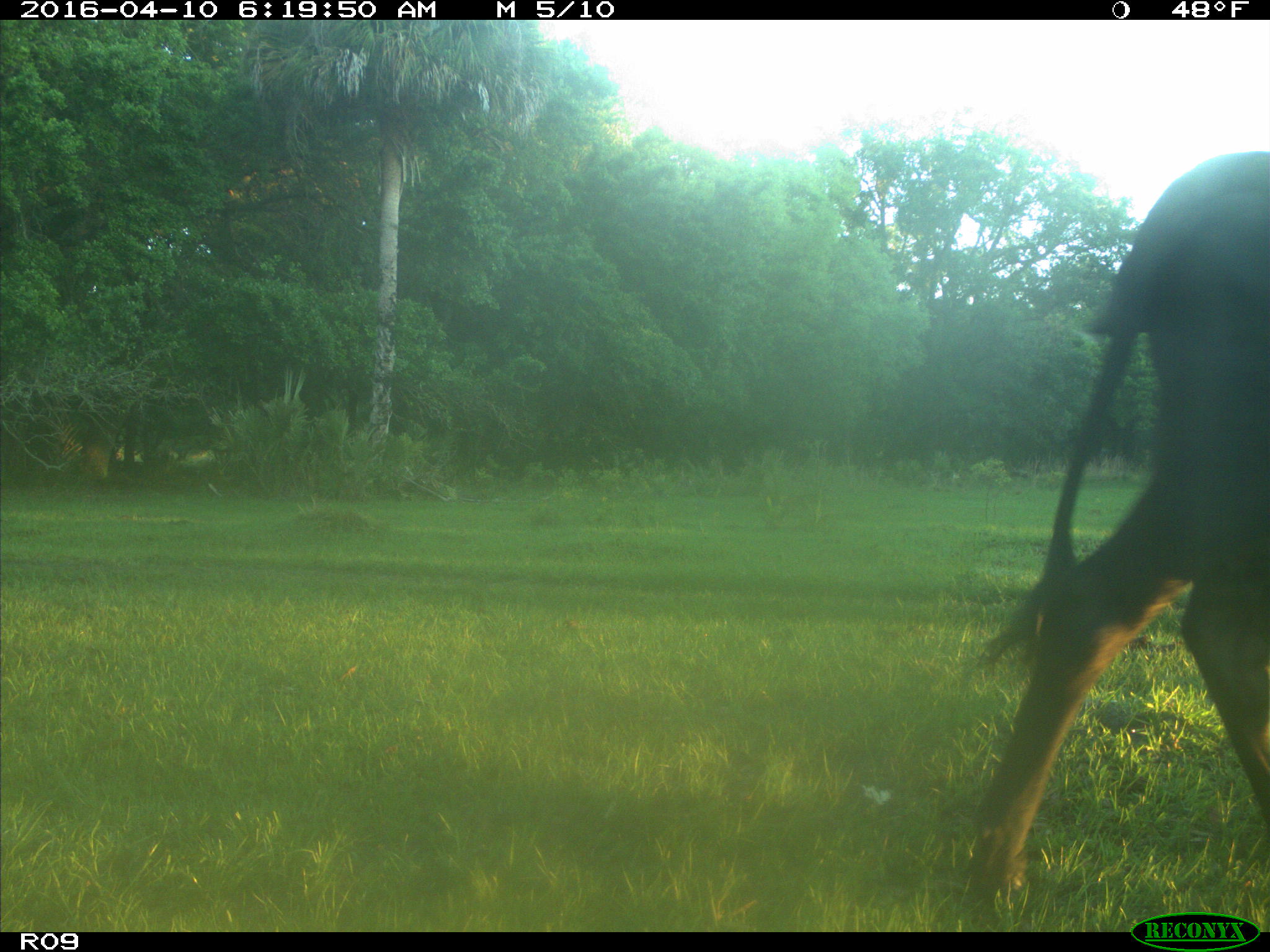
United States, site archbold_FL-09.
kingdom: Animalia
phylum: Chordata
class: Mammalia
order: Artiodactyla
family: Bovidae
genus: Bos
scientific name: Bos taurus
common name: domestic cow